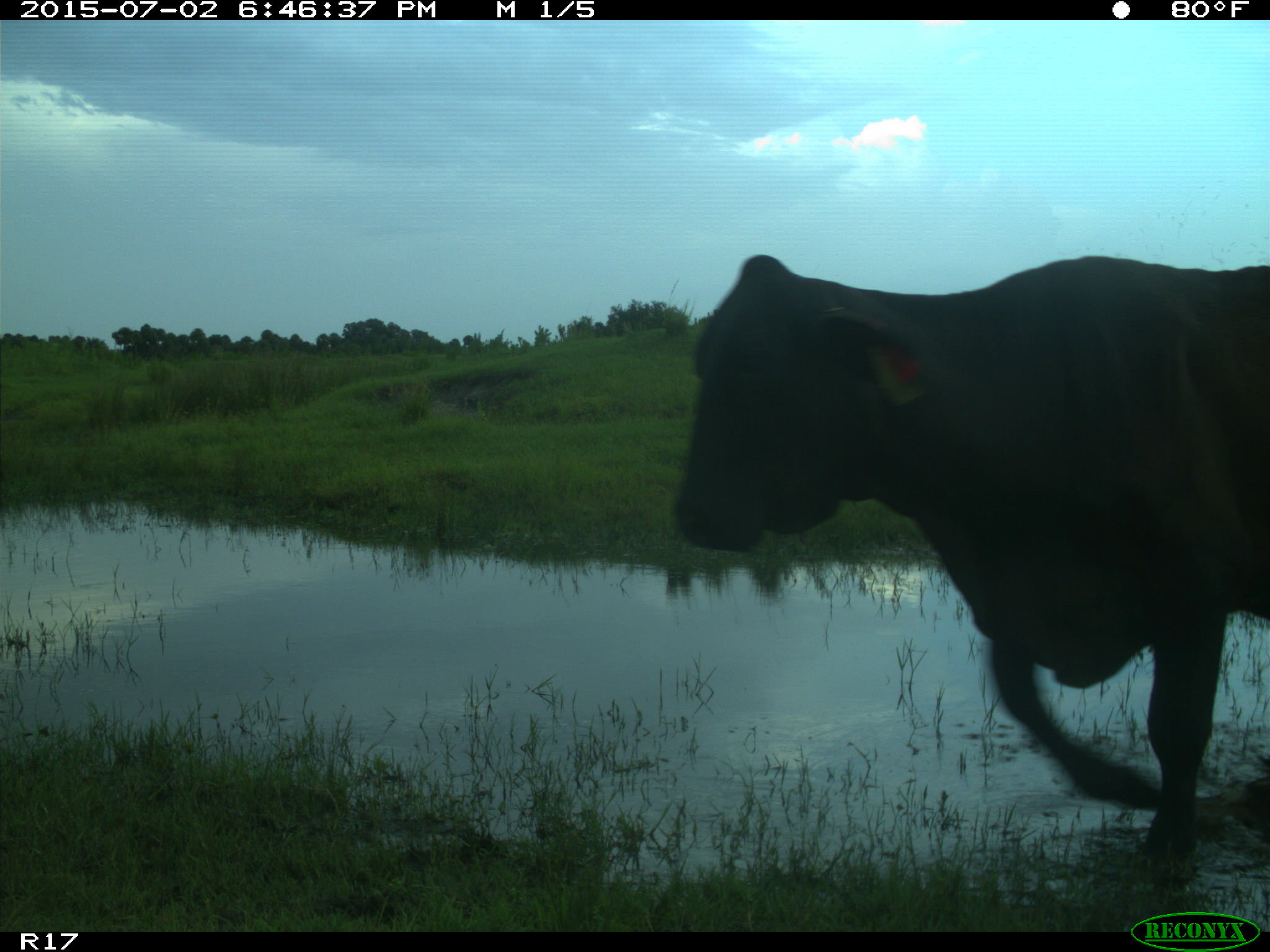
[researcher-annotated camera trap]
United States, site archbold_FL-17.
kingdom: Animalia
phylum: Chordata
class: Mammalia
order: Artiodactyla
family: Bovidae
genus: Bos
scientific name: Bos taurus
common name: domestic cow